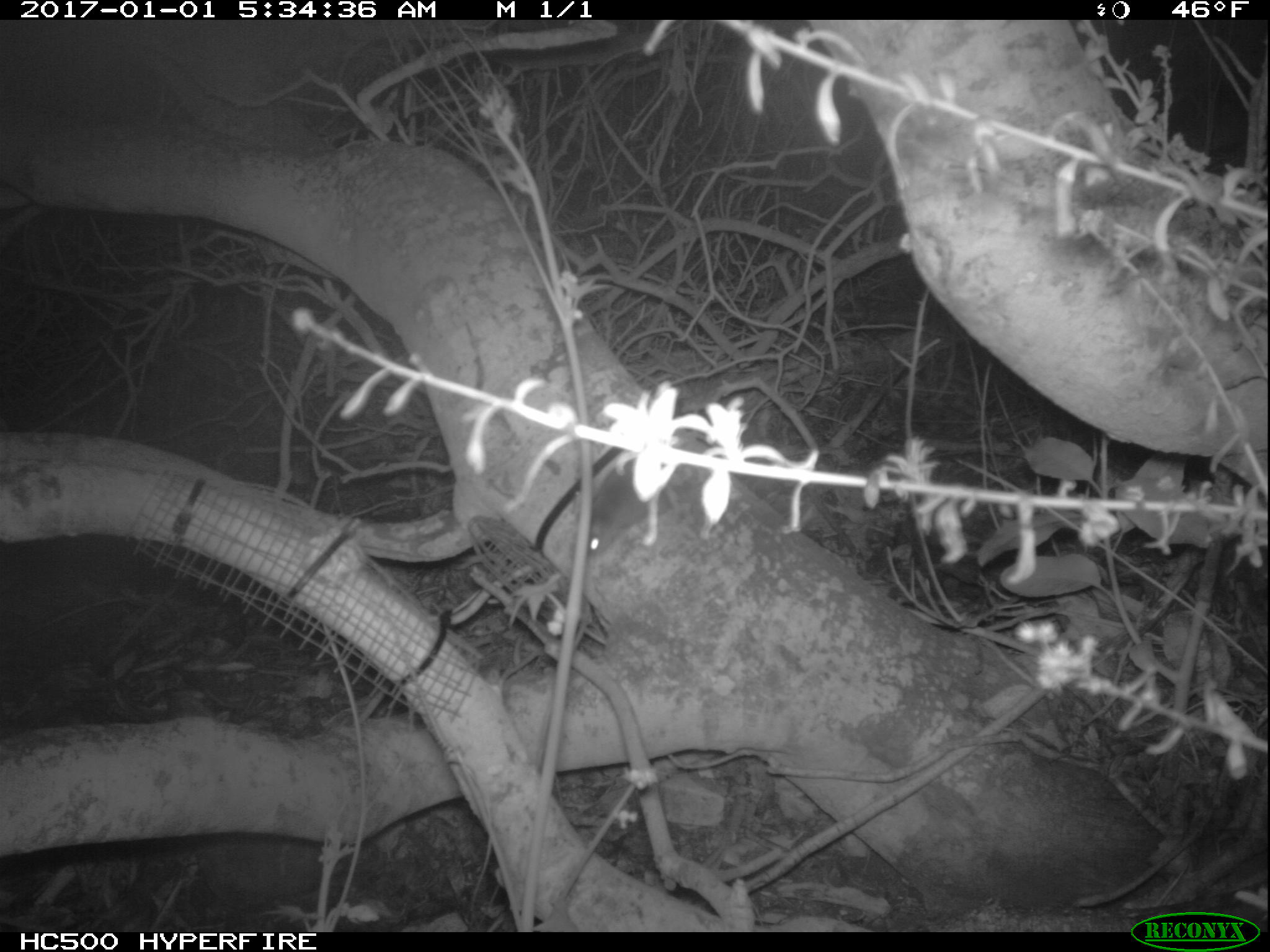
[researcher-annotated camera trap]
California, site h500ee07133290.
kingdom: Animalia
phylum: Chordata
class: Mammalia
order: Rodentia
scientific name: Rodentia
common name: rodent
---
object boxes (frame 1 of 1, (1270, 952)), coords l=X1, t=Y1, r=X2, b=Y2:
rodent: l=579, t=452, r=673, b=556